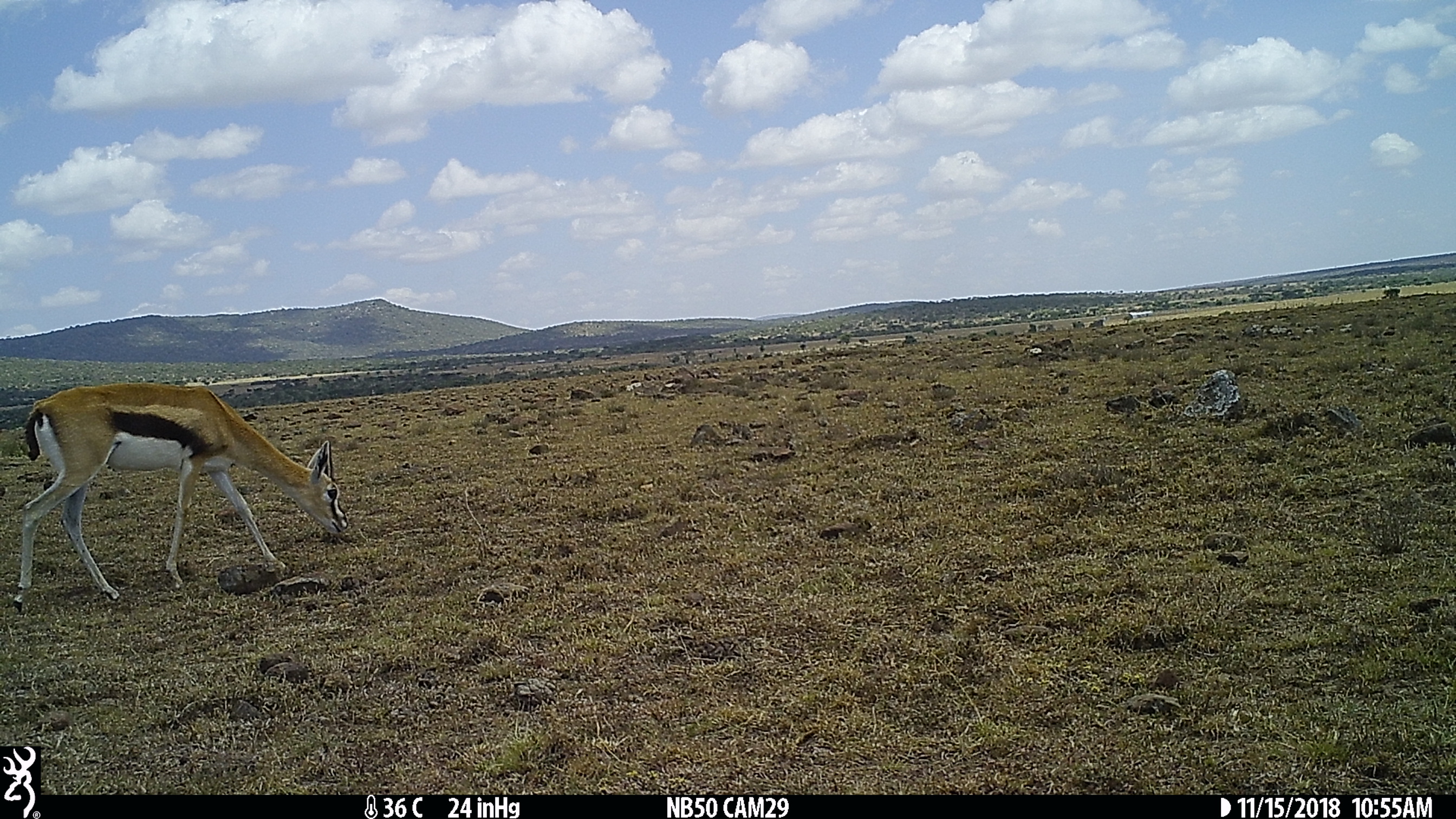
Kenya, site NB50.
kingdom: Animalia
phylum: Chordata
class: Mammalia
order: Artiodactyla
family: Bovidae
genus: Eudorcas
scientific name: Eudorcas thomsonii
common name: thomon's gazelle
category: gazelle thomsons